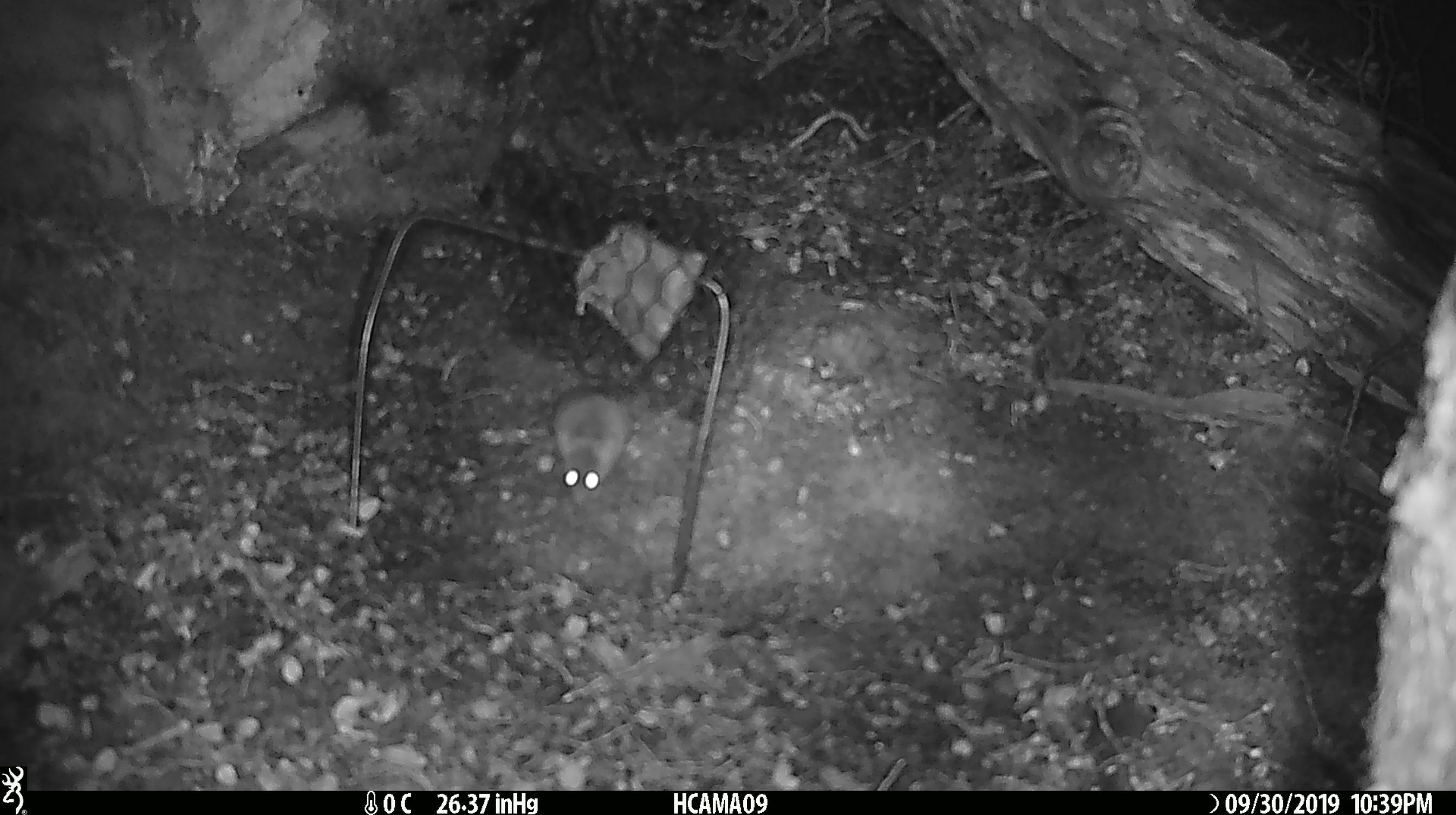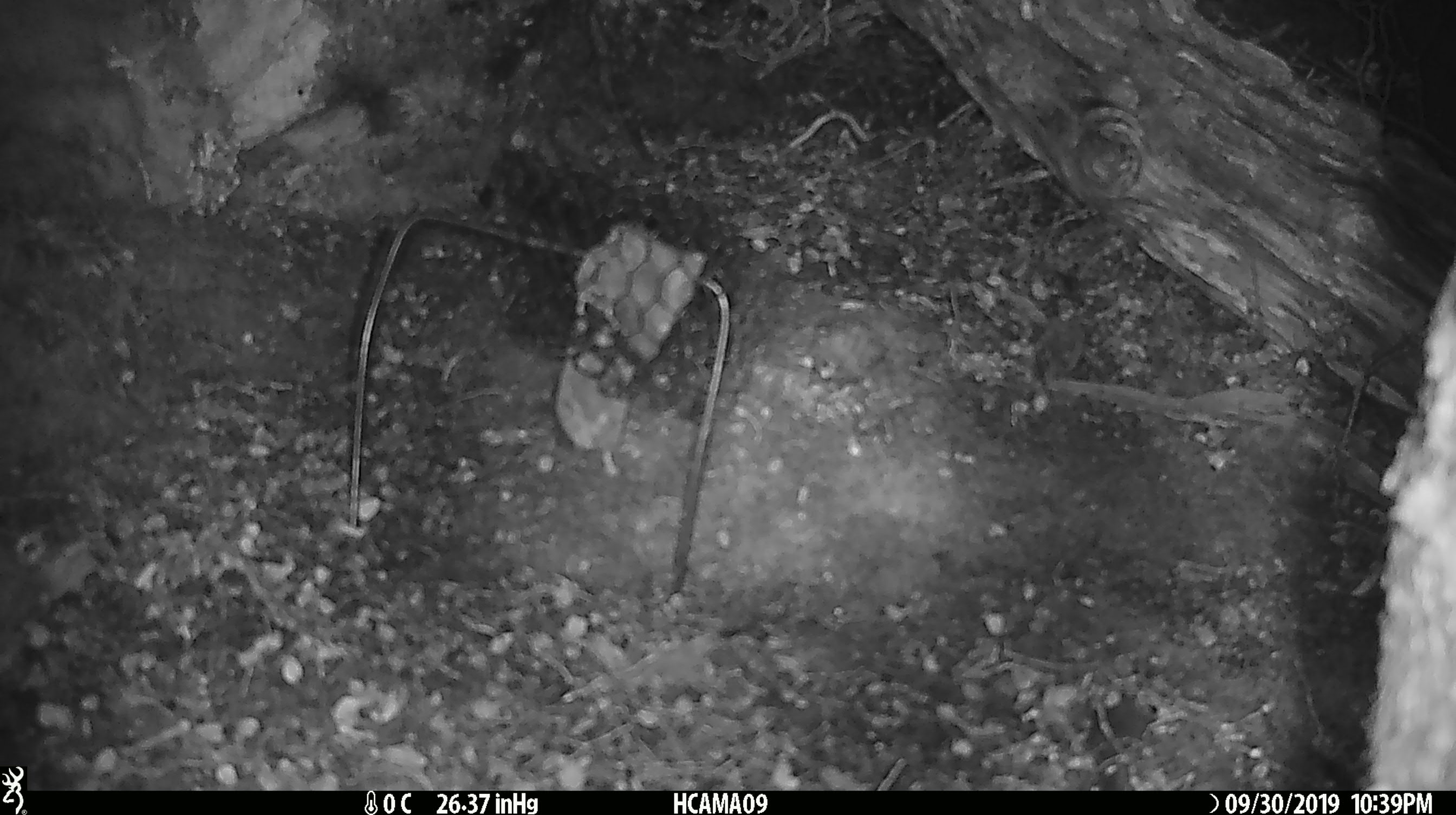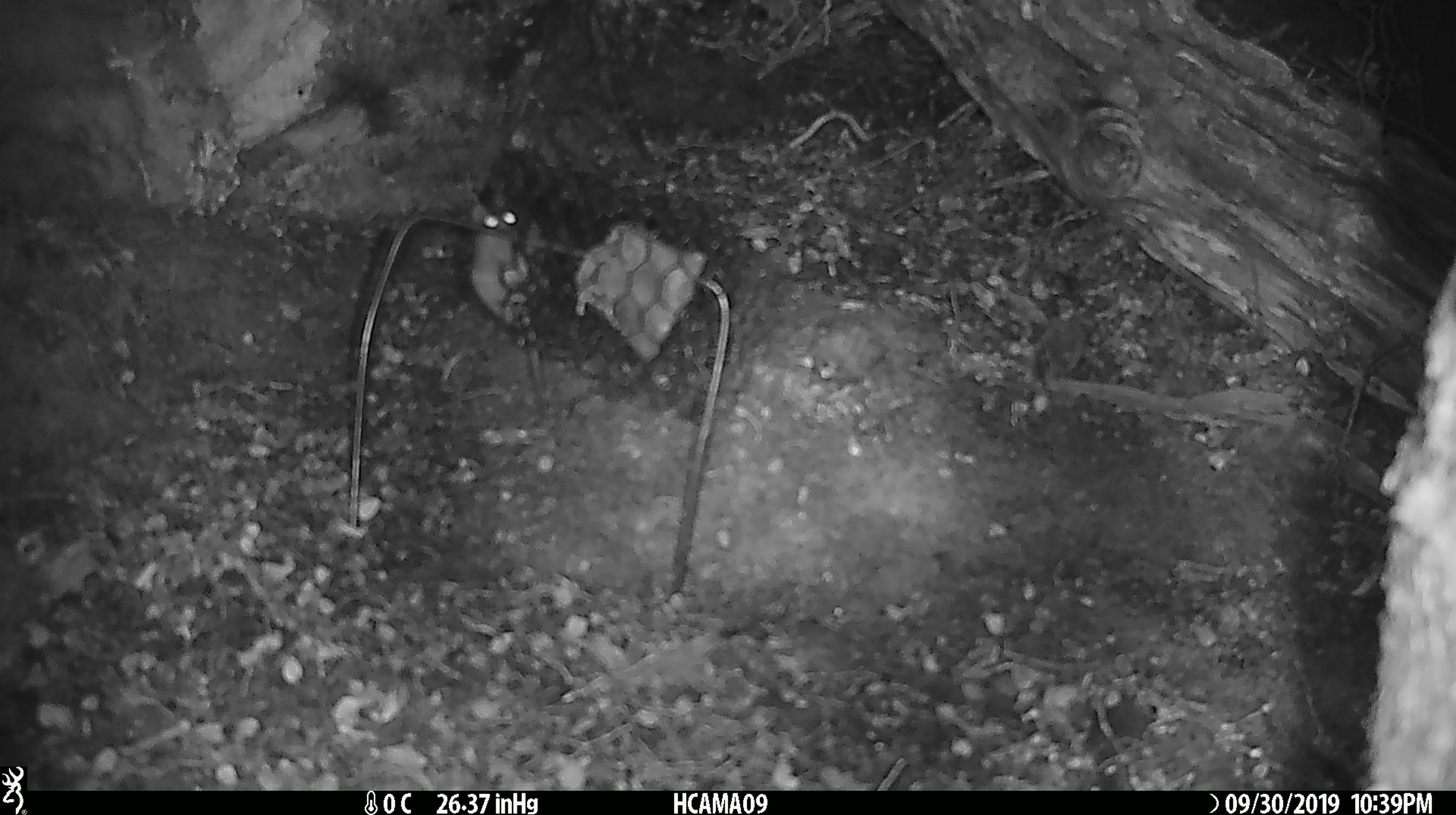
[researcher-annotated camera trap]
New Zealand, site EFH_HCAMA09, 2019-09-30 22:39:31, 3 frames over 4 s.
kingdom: Animalia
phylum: Chordata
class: Mammalia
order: Rodentia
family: Muridae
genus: Mus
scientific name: Mus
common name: mouse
Mouse (Mus).